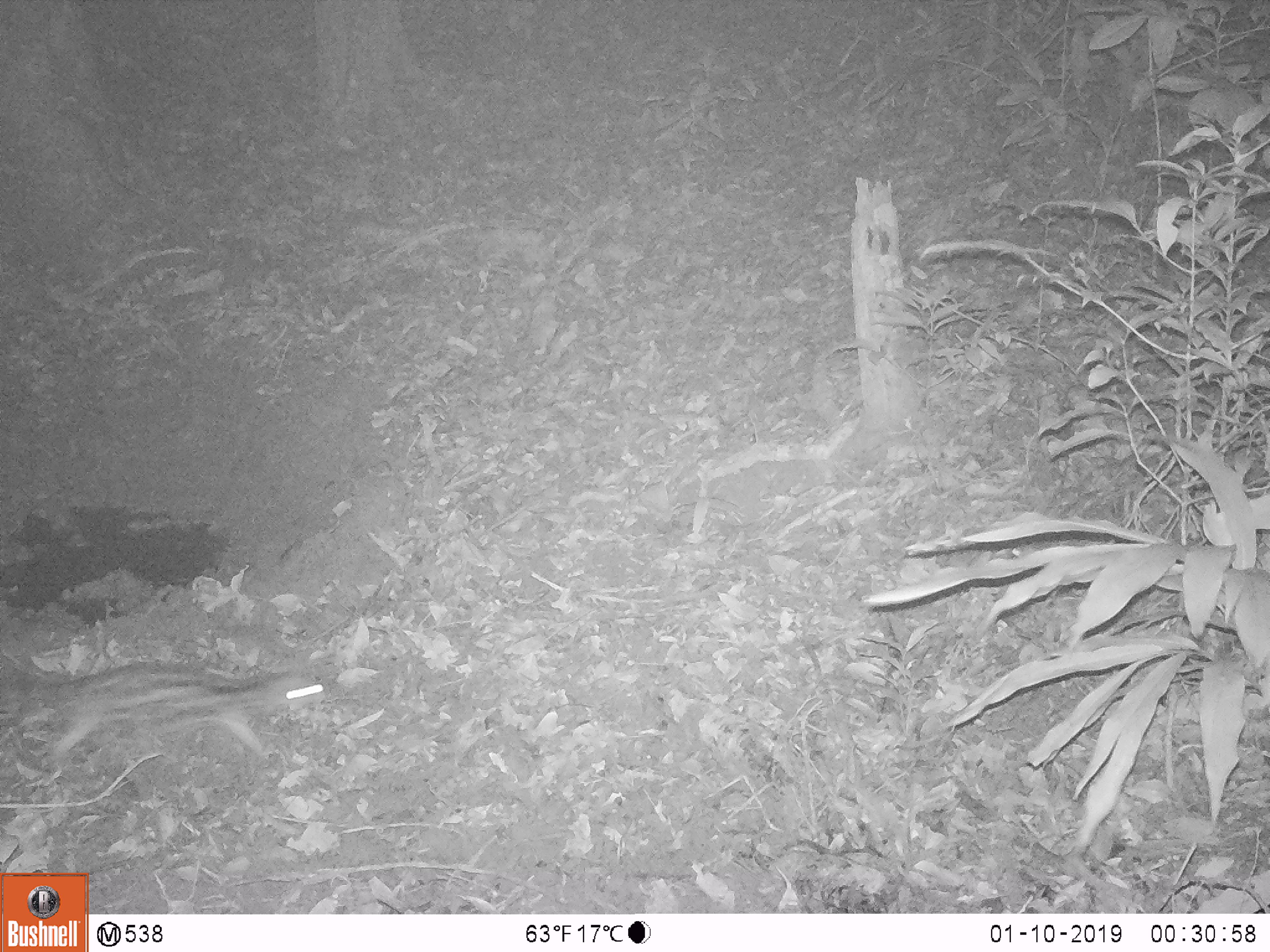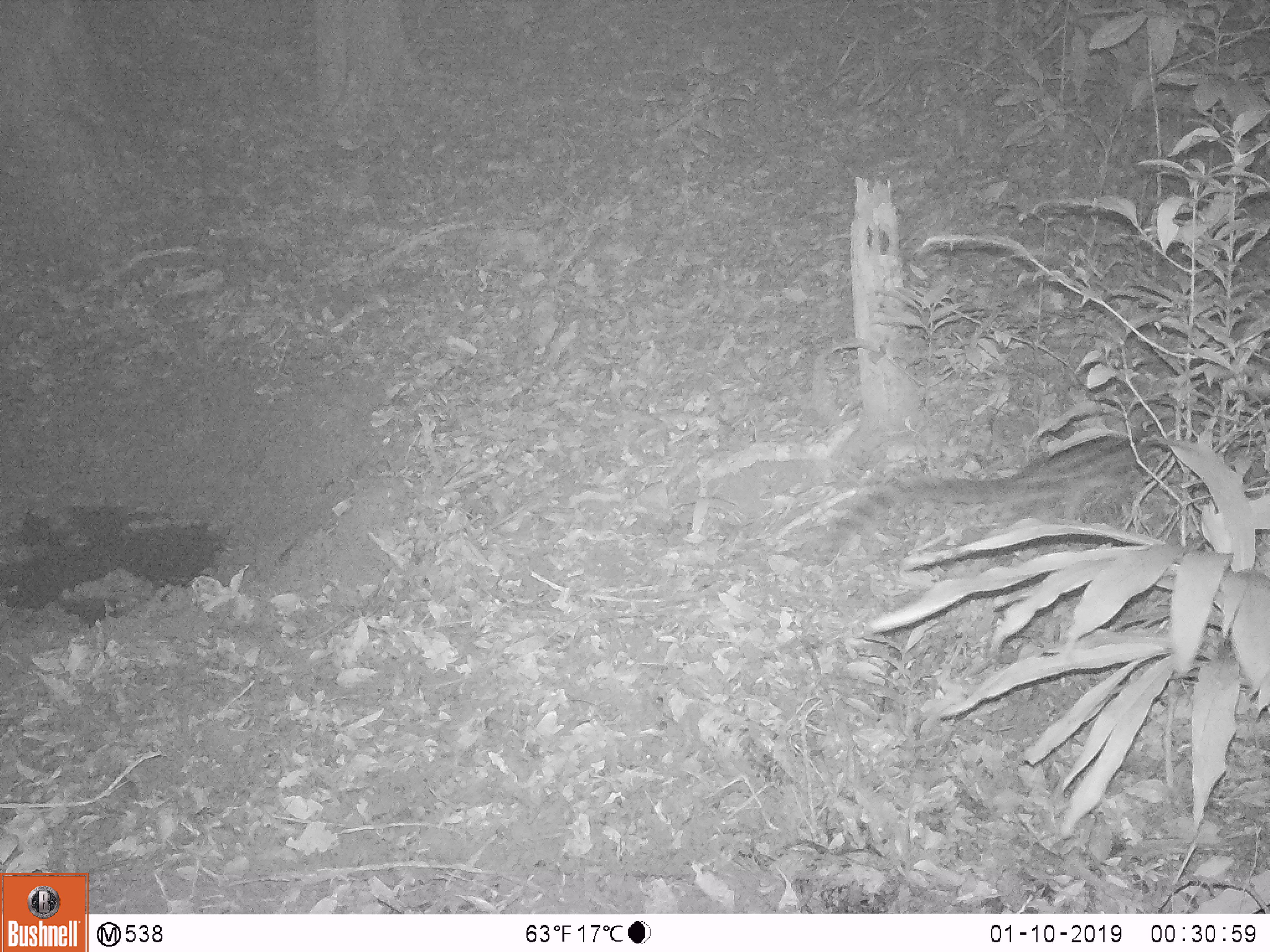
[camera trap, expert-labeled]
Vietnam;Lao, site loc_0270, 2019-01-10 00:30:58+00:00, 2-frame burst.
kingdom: Animalia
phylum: Chordata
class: Mammalia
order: Carnivora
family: Prionodontidae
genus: Prionodon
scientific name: Prionodon pardicolor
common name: spotted linsang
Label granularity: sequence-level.